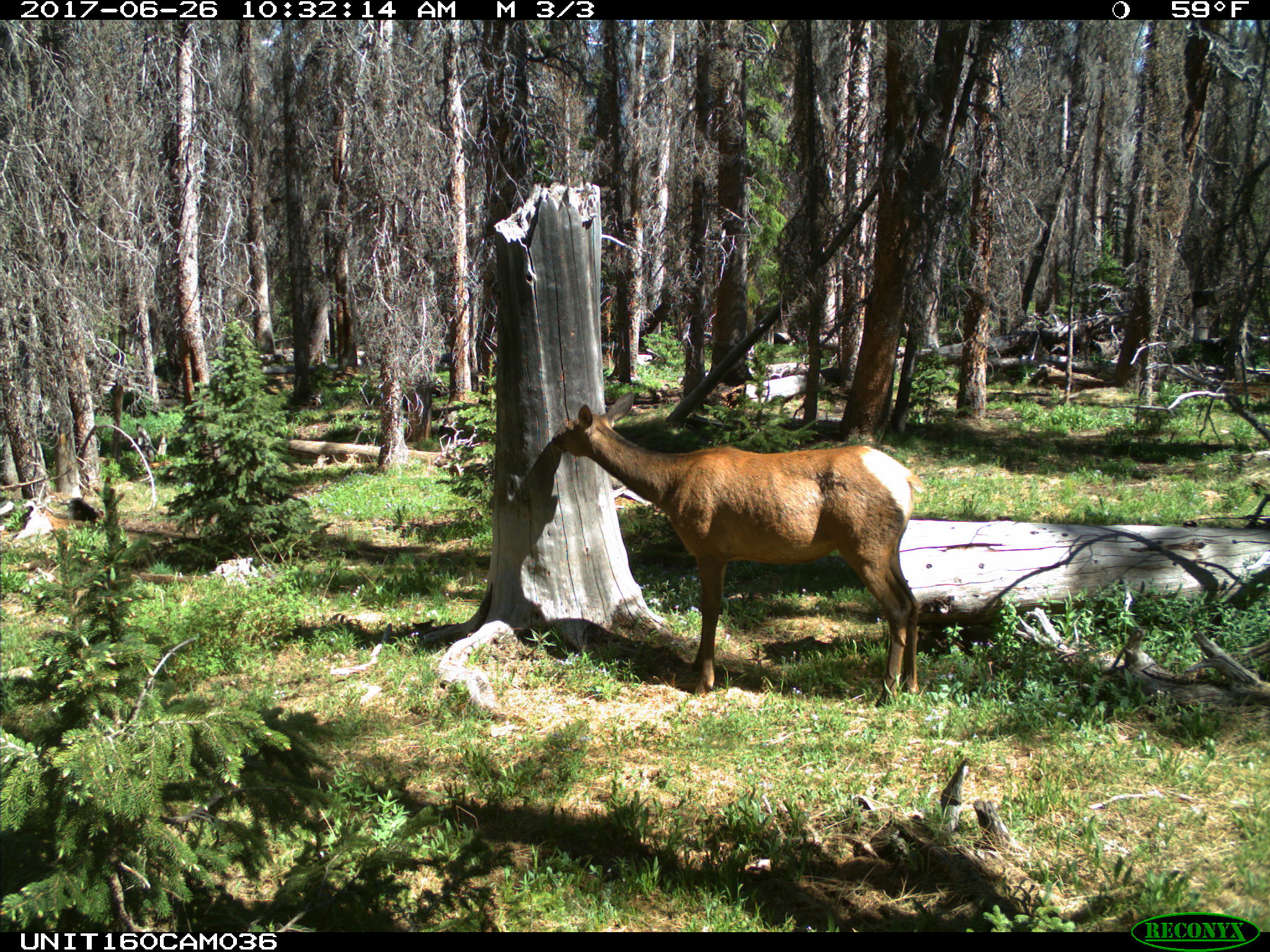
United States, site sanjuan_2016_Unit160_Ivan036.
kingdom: Animalia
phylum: Chordata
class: Mammalia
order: Artiodactyla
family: Cervidae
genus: Cervus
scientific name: Cervus elaphus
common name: red deer